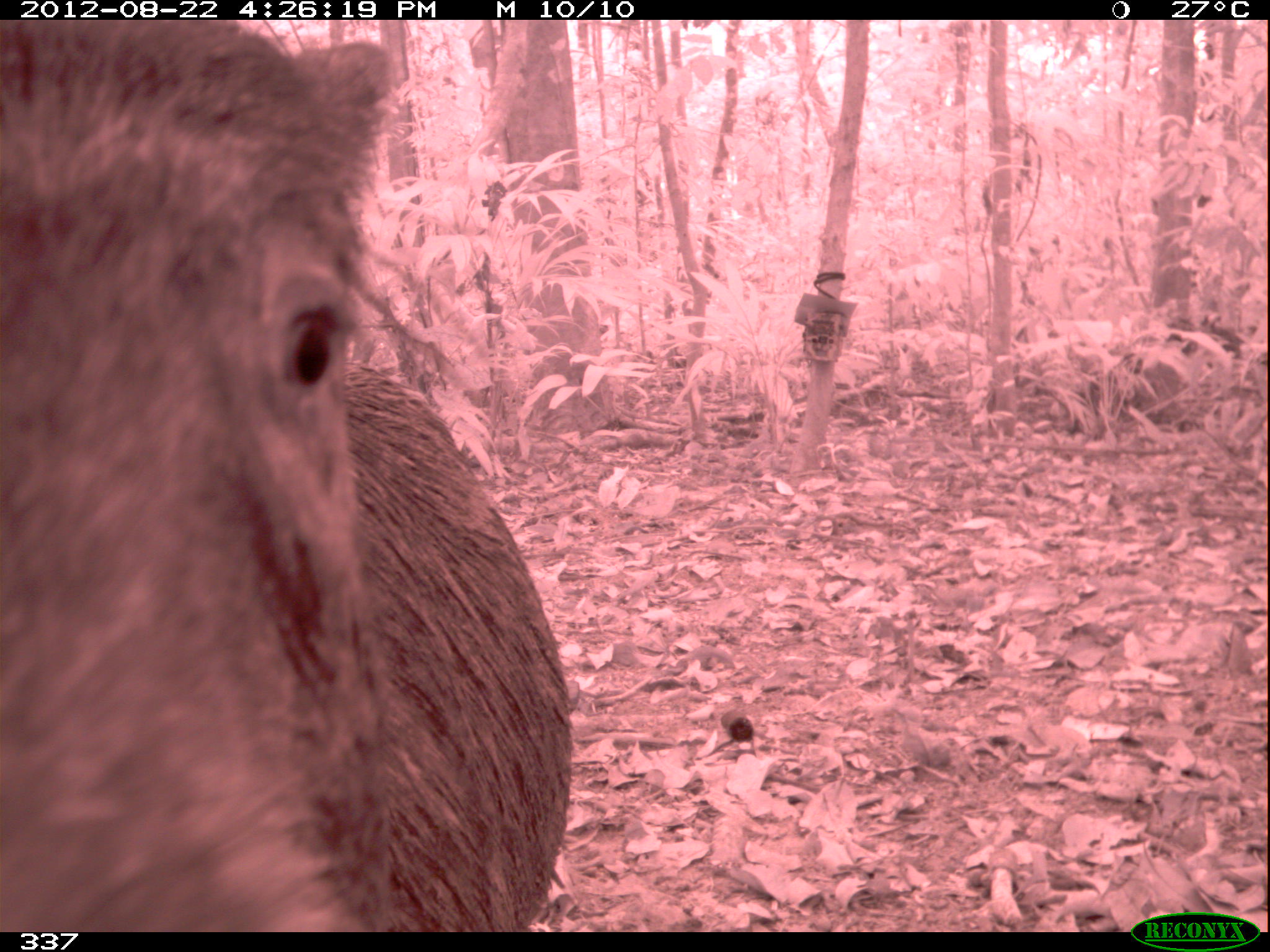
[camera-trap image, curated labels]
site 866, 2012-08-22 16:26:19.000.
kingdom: Animalia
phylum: Chordata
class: Mammalia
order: Artiodactyla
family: Tayassuidae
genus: Tayassu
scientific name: Tayassu pecari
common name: white-lipped peccary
Tayassu pecari (white-lipped peccary).